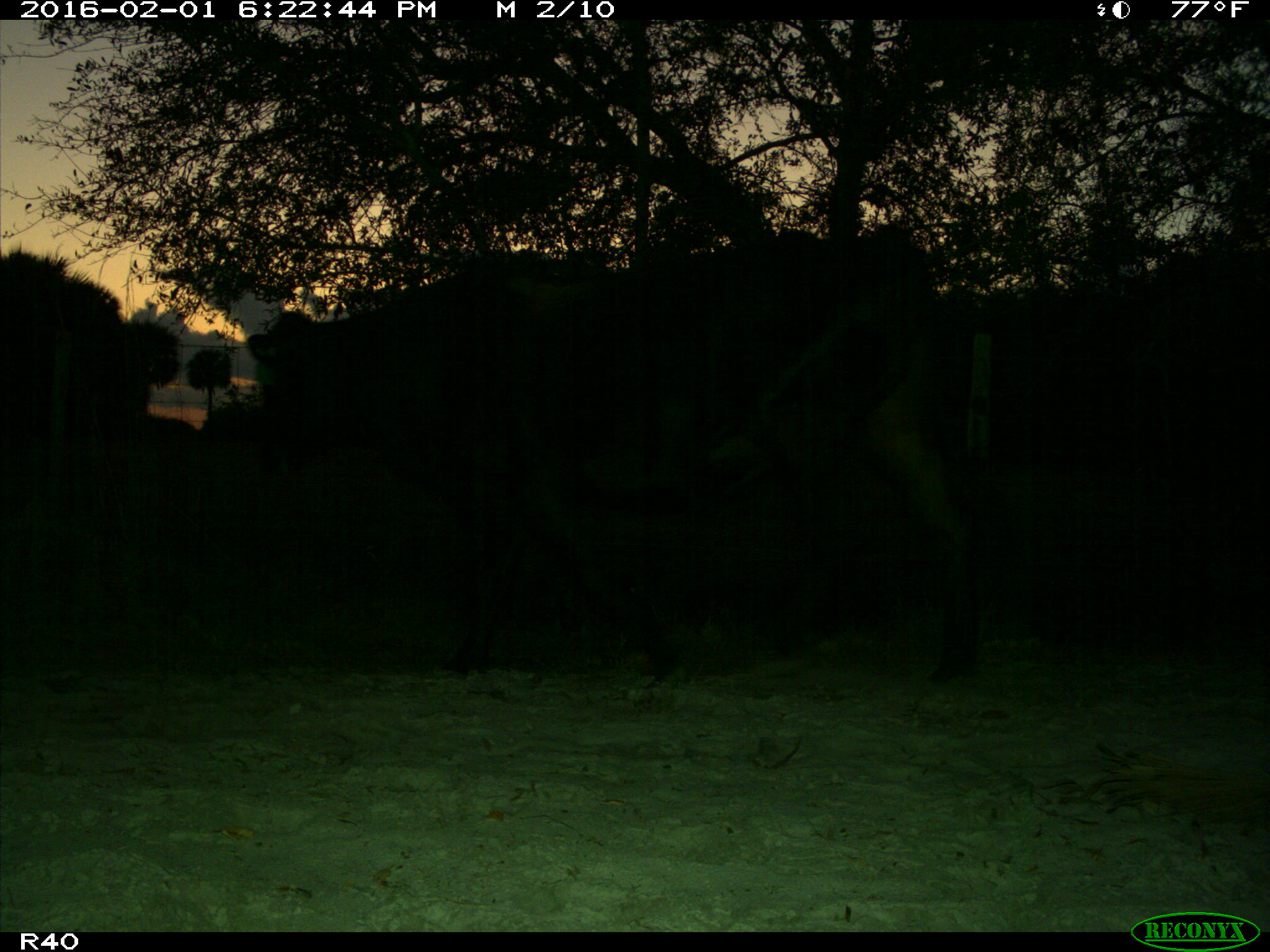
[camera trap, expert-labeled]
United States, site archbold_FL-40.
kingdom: Animalia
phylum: Chordata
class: Mammalia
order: Artiodactyla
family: Bovidae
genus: Bos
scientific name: Bos taurus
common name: domestic cow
Bos taurus (domestic cow).